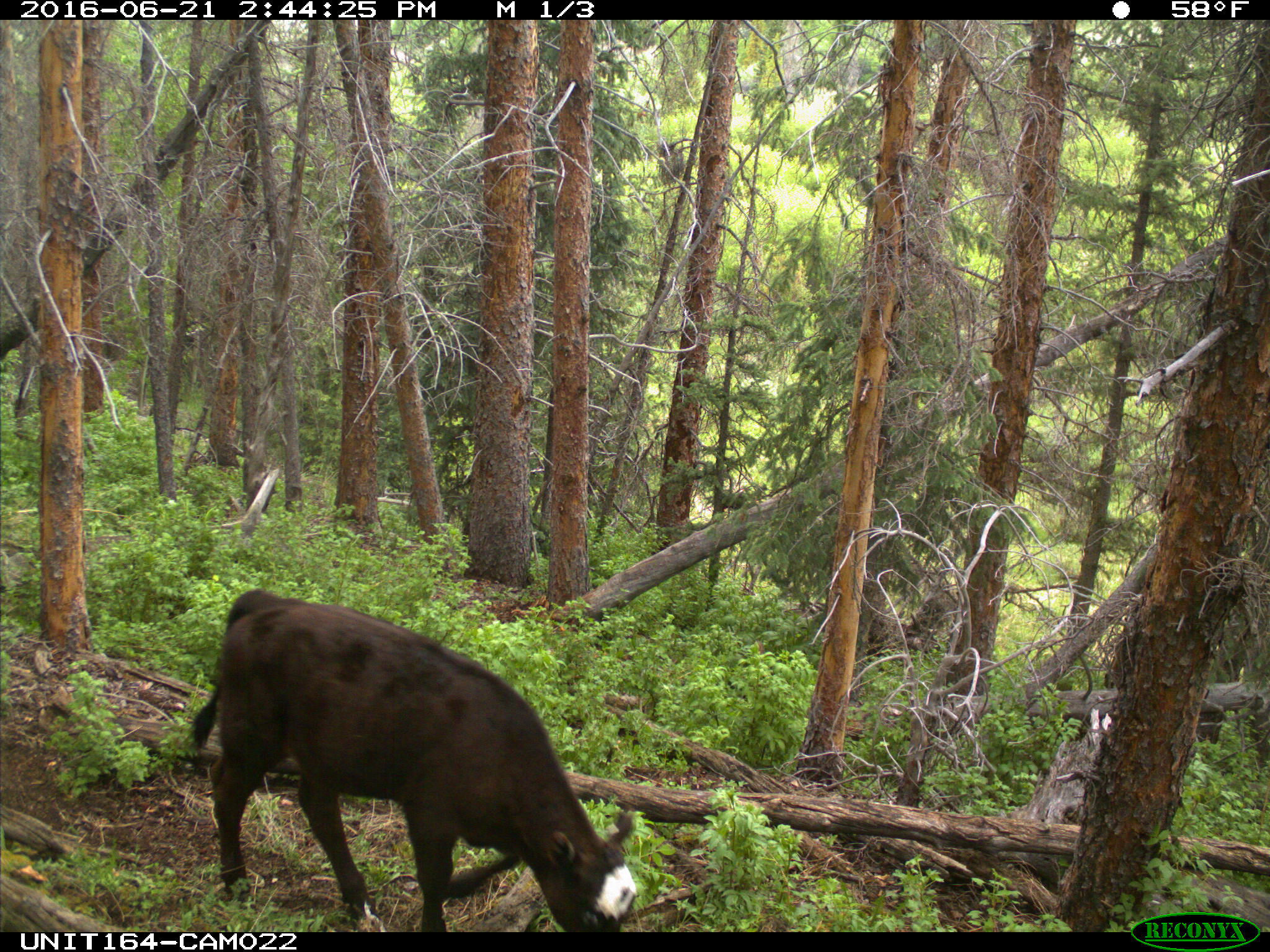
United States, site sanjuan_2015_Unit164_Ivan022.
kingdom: Animalia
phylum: Chordata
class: Mammalia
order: Artiodactyla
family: Bovidae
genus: Bos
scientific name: Bos taurus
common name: domestic cow